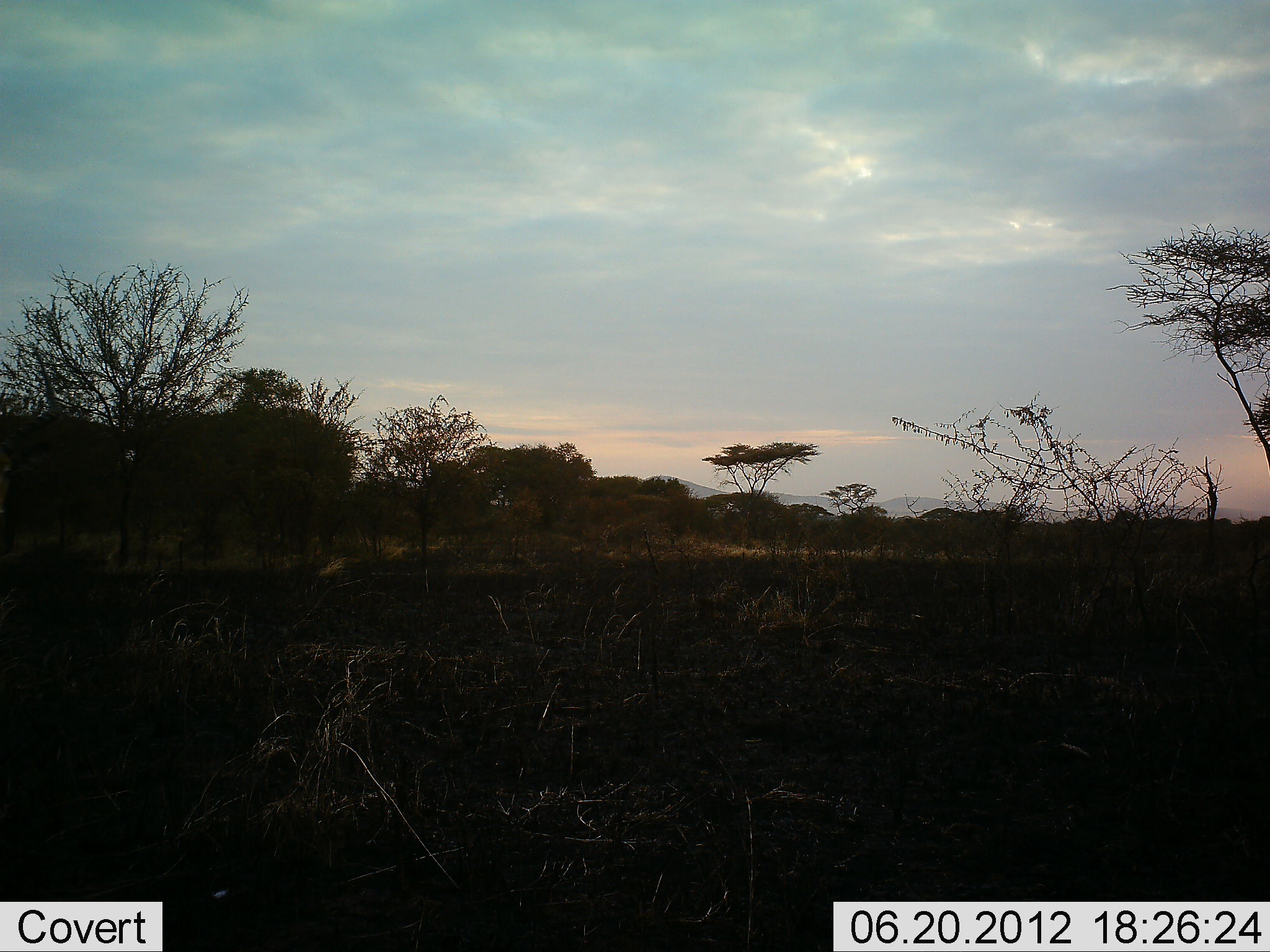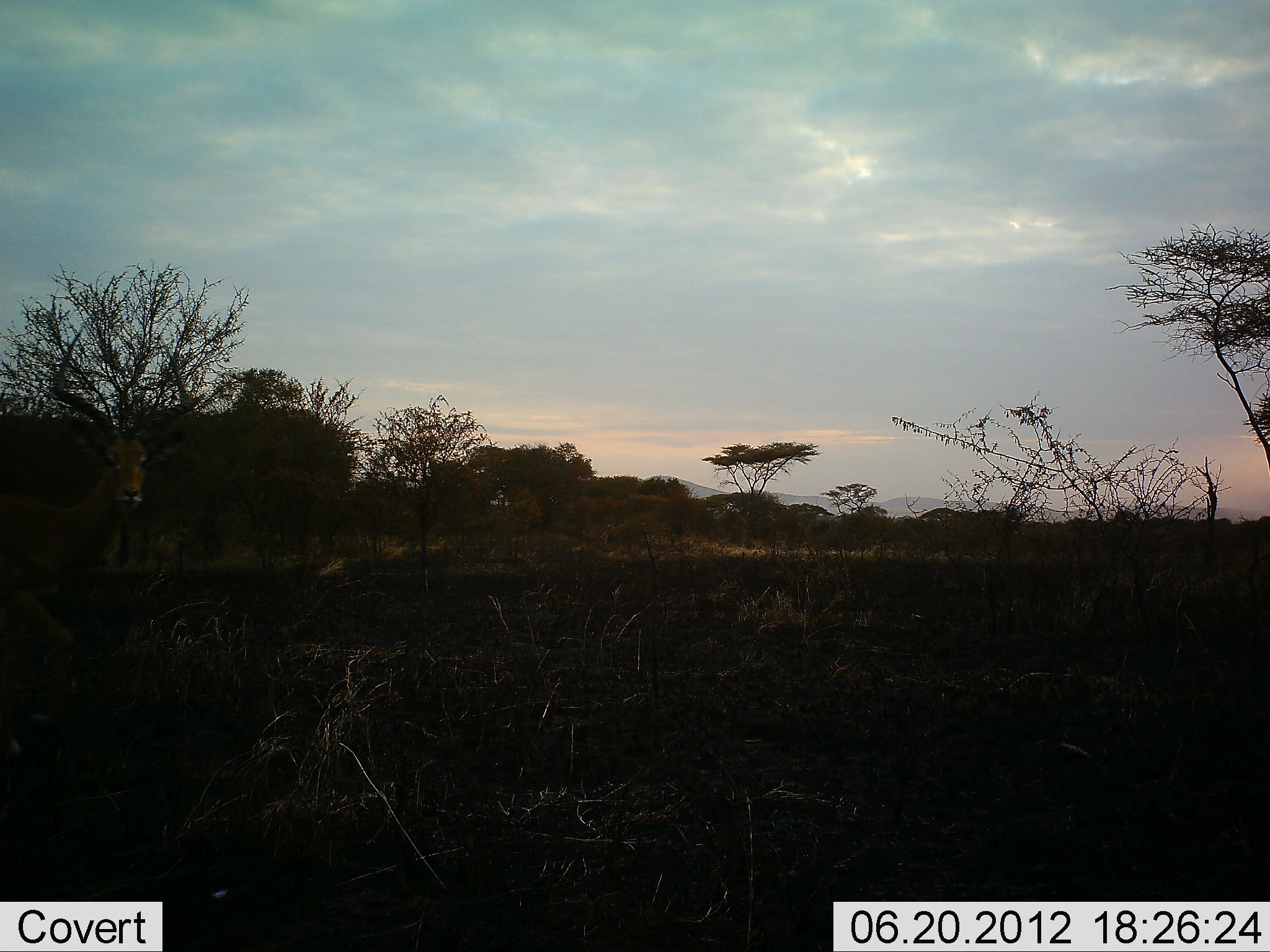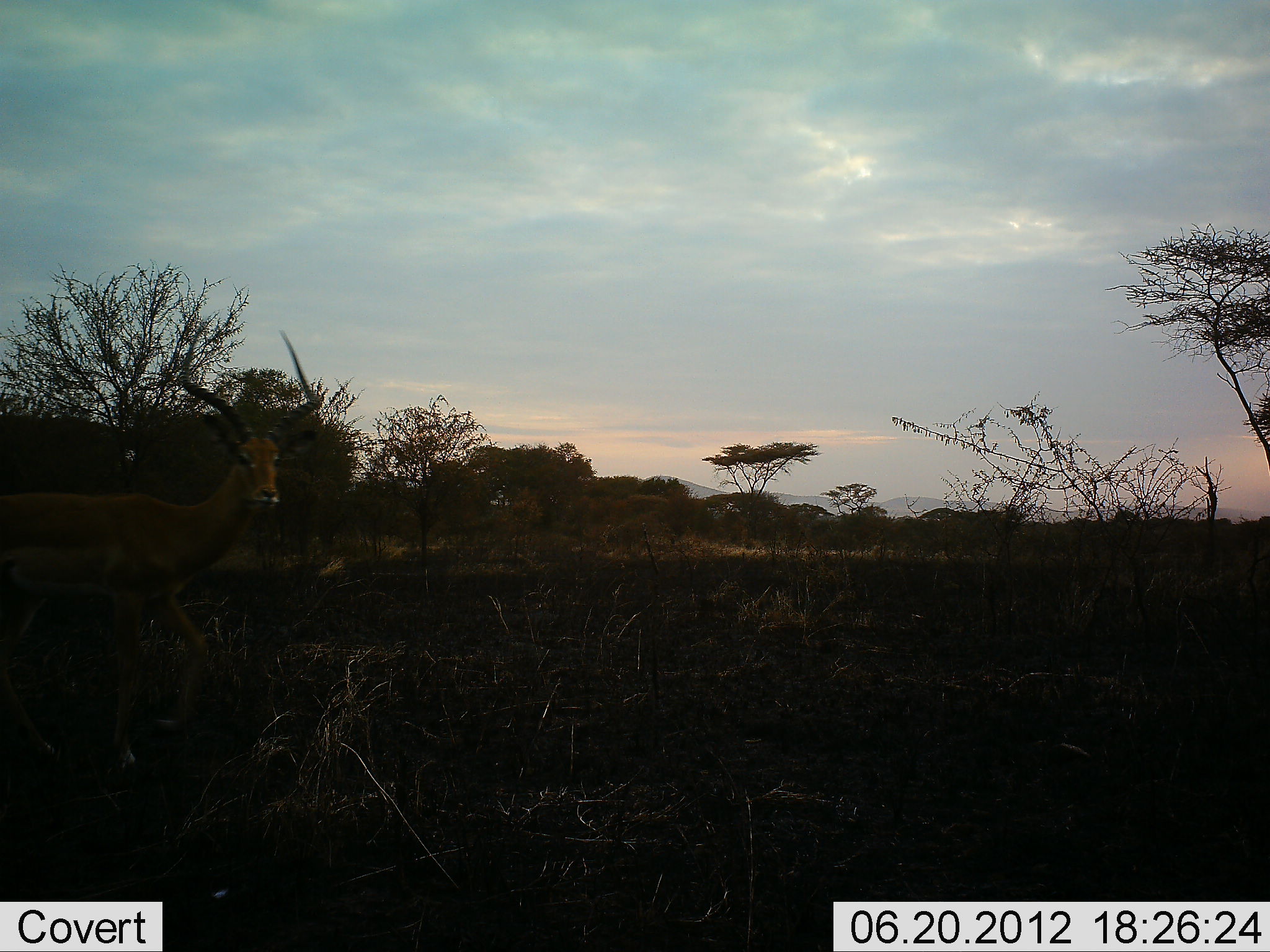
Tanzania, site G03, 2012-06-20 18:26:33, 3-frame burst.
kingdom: Animalia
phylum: Chordata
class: Mammalia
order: Artiodactyla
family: Bovidae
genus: Aepyceros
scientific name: Aepyceros melampus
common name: impala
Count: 1.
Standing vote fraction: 20%.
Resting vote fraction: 0%.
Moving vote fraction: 80%.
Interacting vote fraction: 0%.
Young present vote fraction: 0%.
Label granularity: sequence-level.